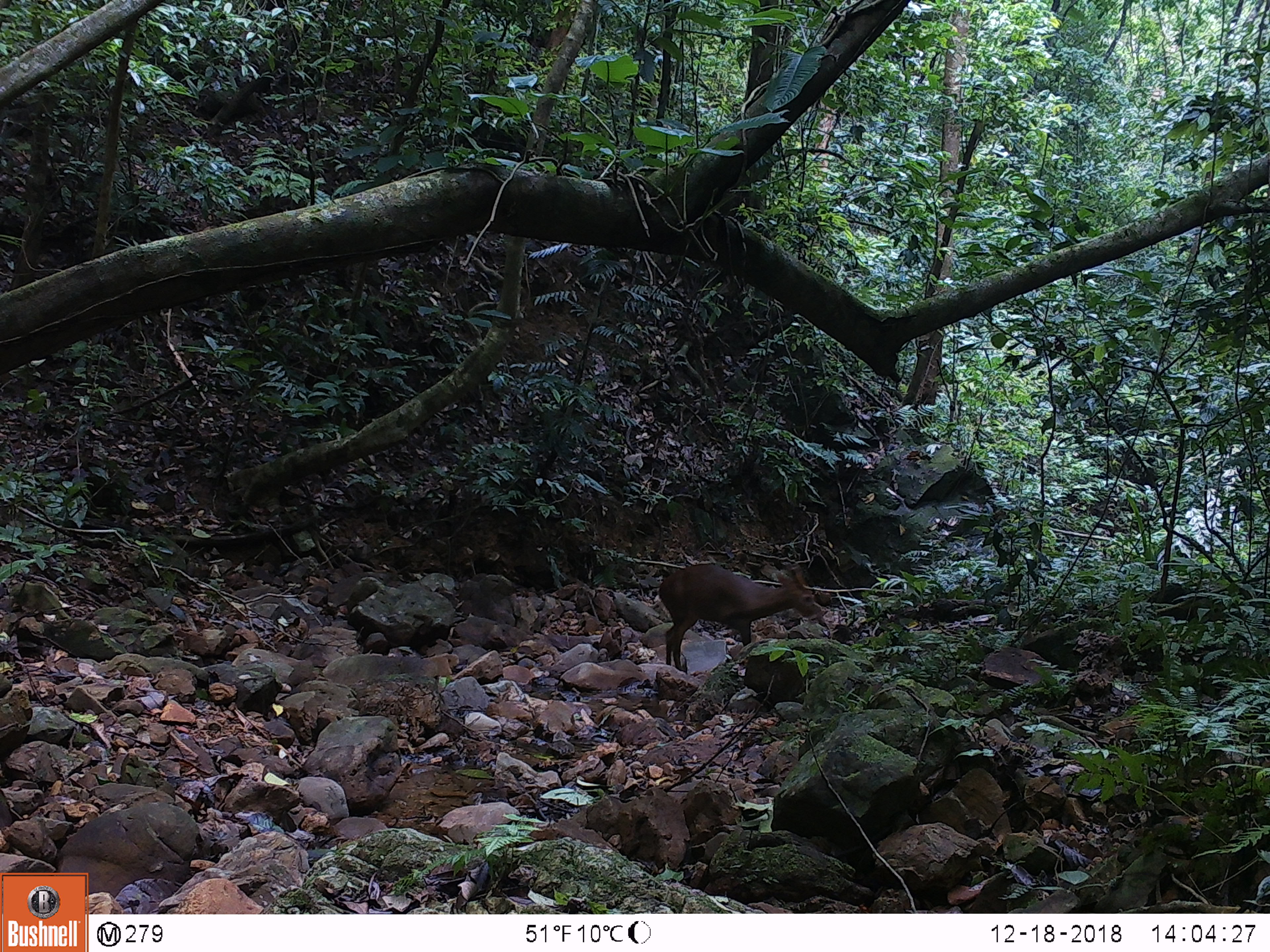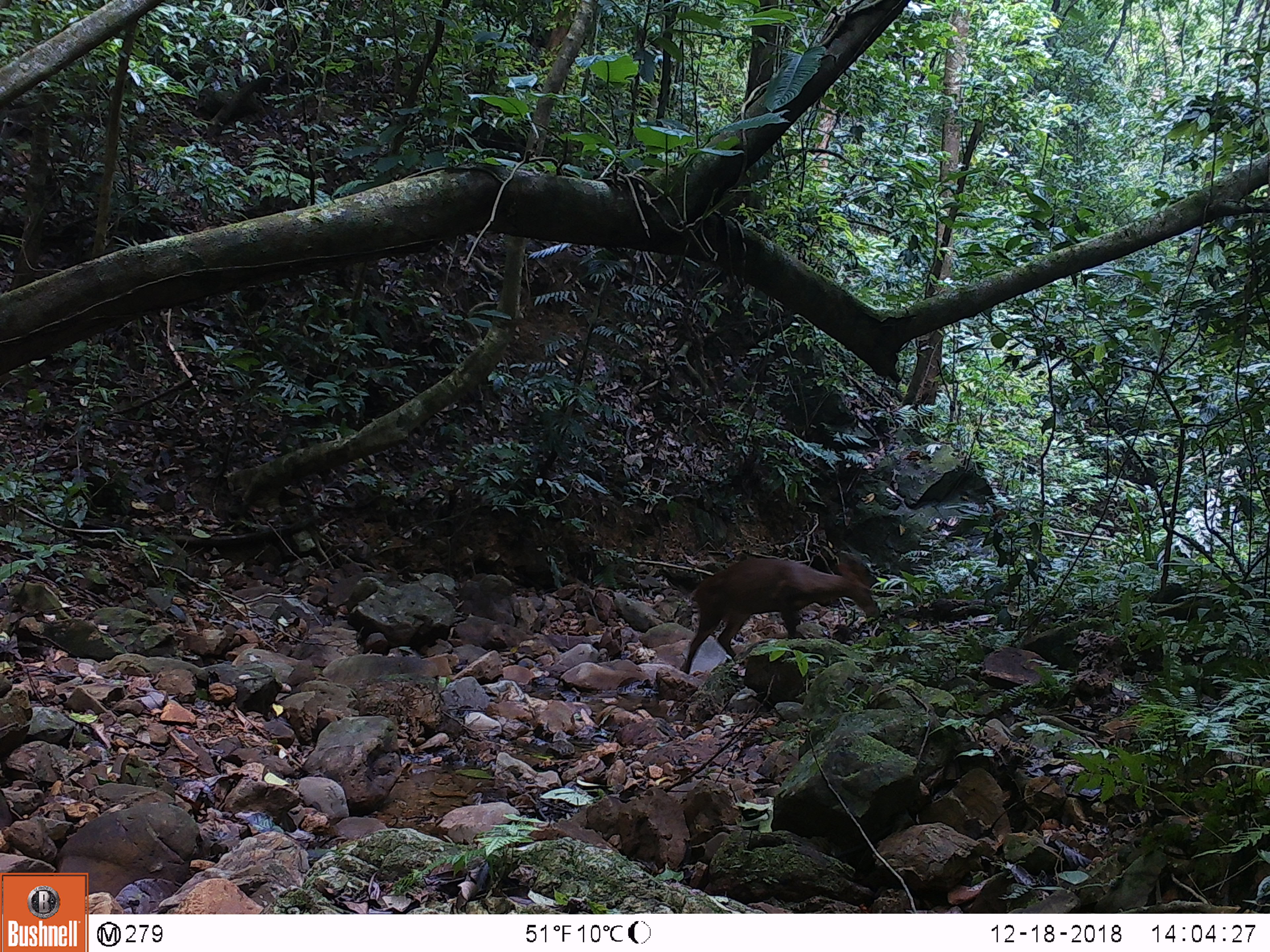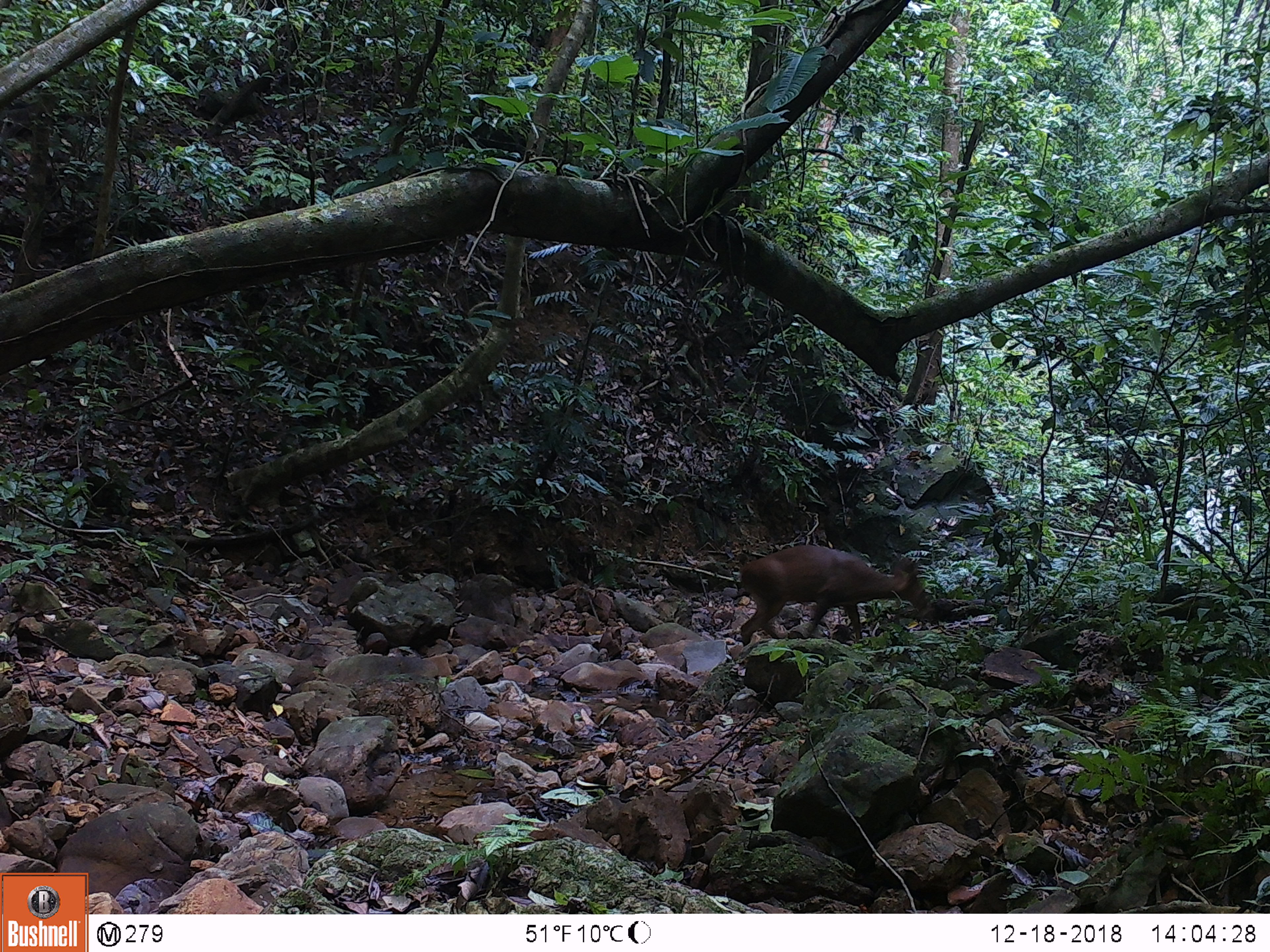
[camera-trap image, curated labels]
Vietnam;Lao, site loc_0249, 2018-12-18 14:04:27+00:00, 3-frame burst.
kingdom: Animalia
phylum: Chordata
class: Mammalia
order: Artiodactyla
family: Cervidae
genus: Muntiacus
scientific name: Muntiacus vuquangensis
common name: large-antlered muntjac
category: large antlered muntjac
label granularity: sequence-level